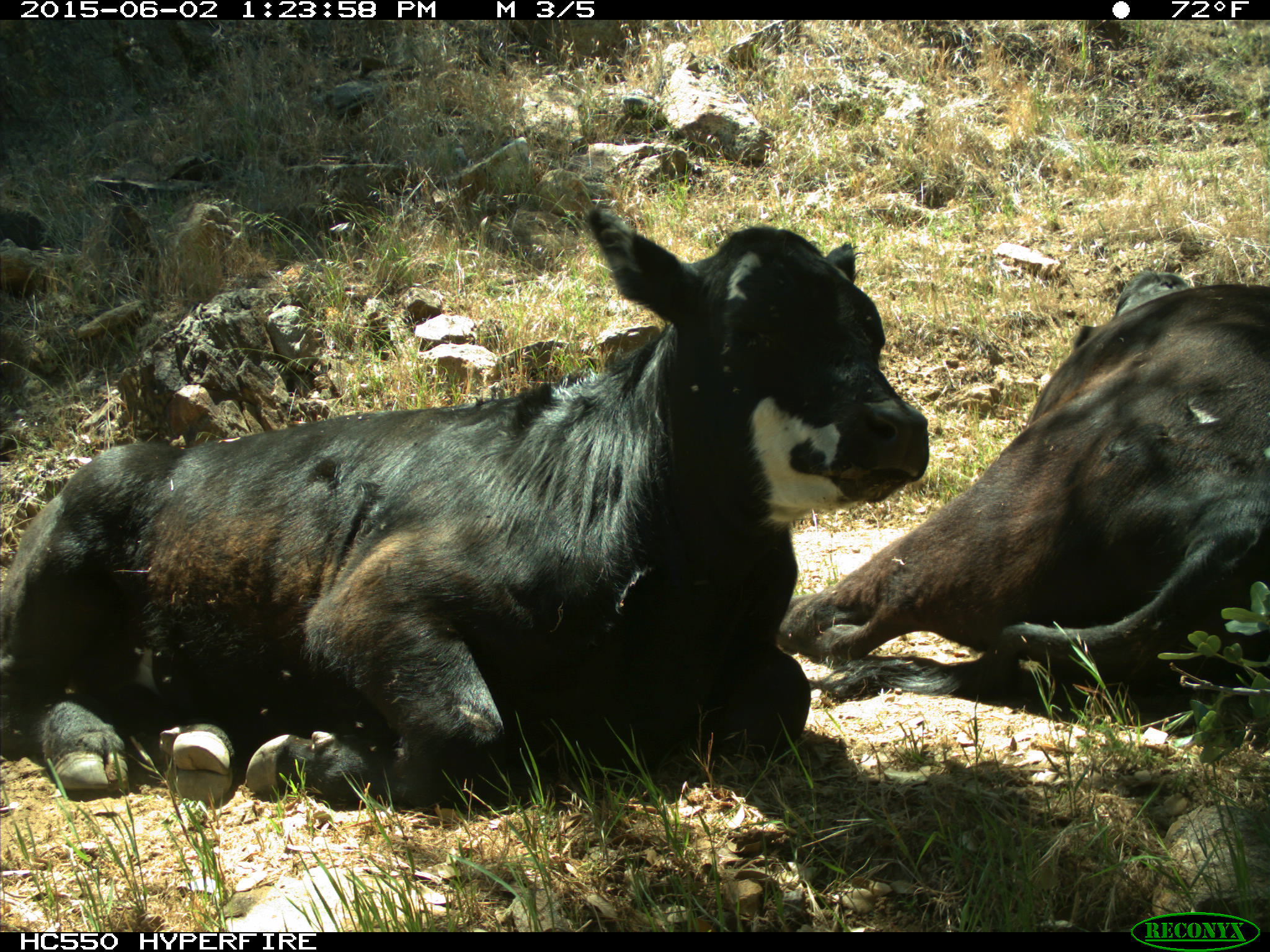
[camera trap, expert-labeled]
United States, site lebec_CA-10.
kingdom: Animalia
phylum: Chordata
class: Mammalia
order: Artiodactyla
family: Bovidae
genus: Bos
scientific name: Bos taurus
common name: domestic cow